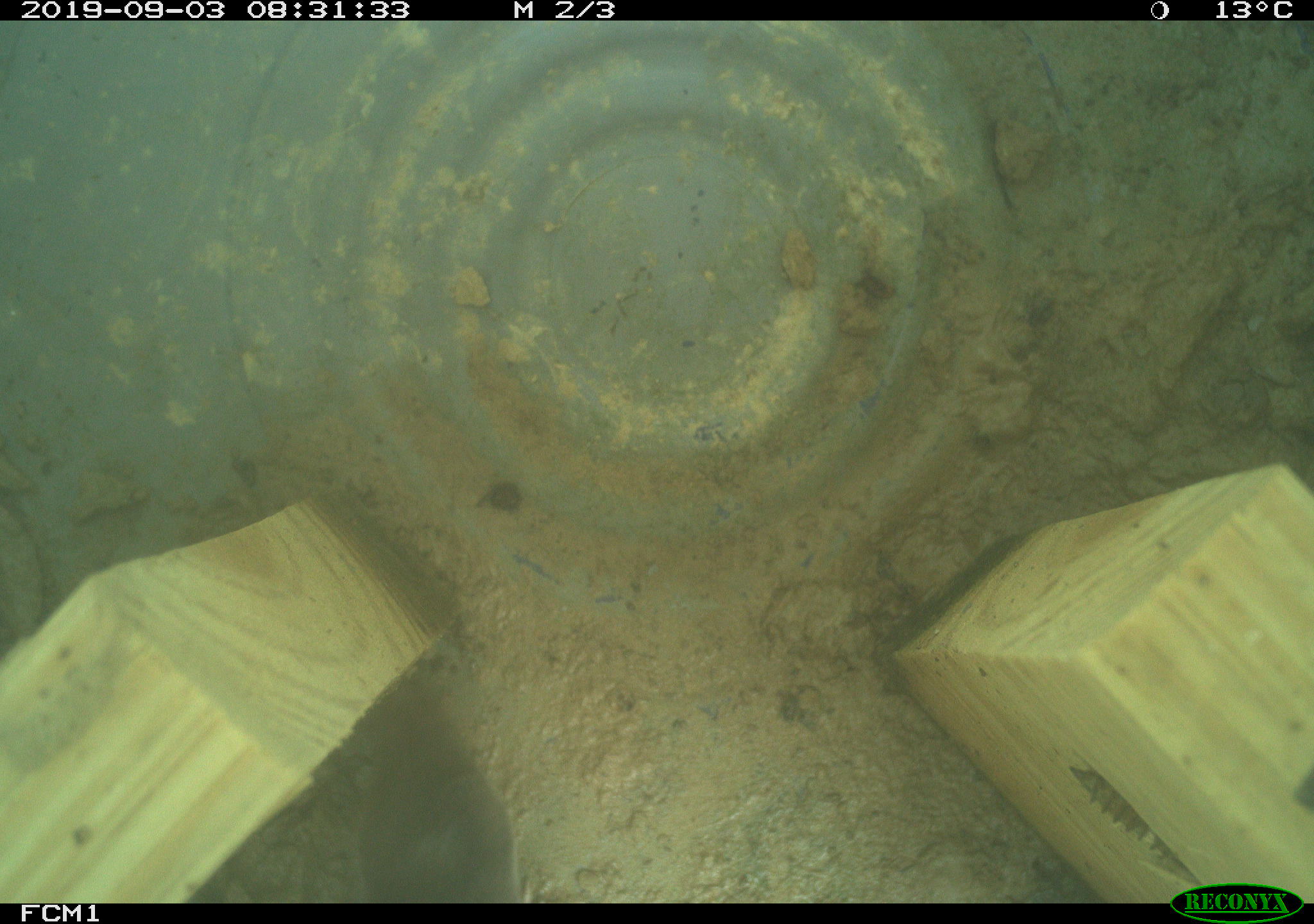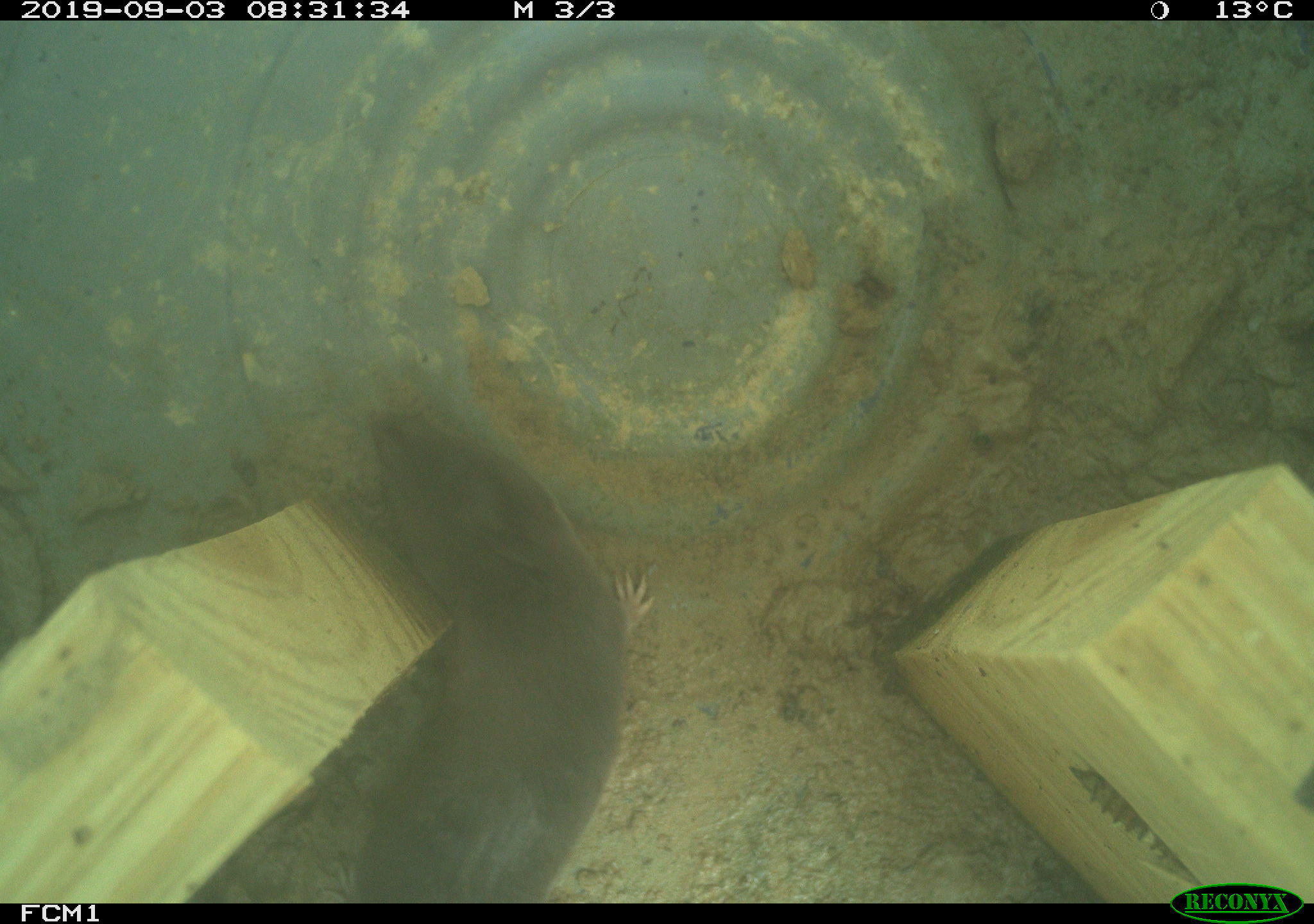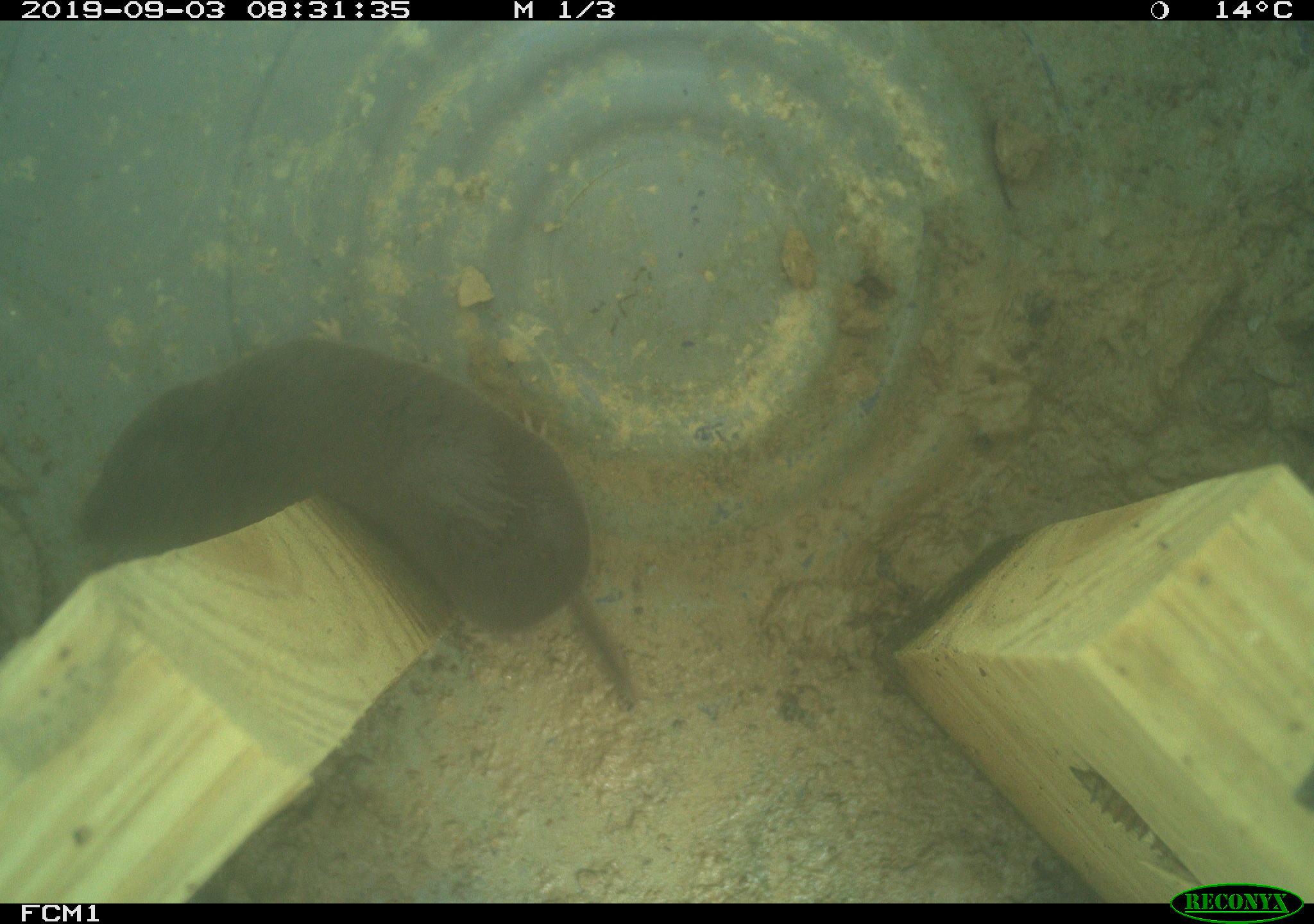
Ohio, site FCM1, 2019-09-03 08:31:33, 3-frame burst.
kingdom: Animalia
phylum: Chordata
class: Mammalia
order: Eulipotyphla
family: Soricidae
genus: Blarina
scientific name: Blarina brevicauda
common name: northern short-tailed shrew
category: n. short-tailed shrew